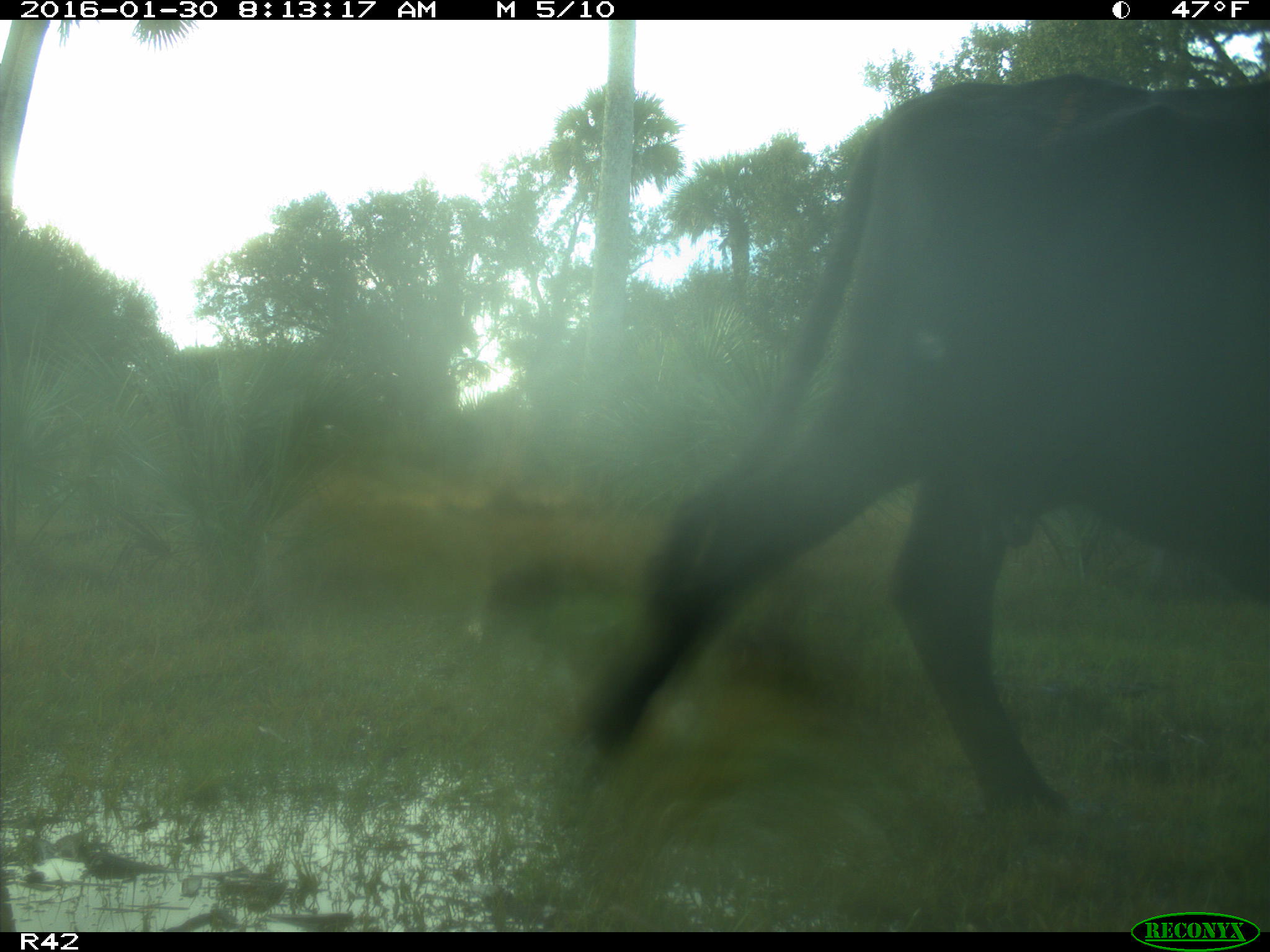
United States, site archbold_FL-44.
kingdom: Animalia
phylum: Chordata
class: Mammalia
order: Artiodactyla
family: Bovidae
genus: Bos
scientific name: Bos taurus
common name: domestic cow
Bos taurus (domestic cow).